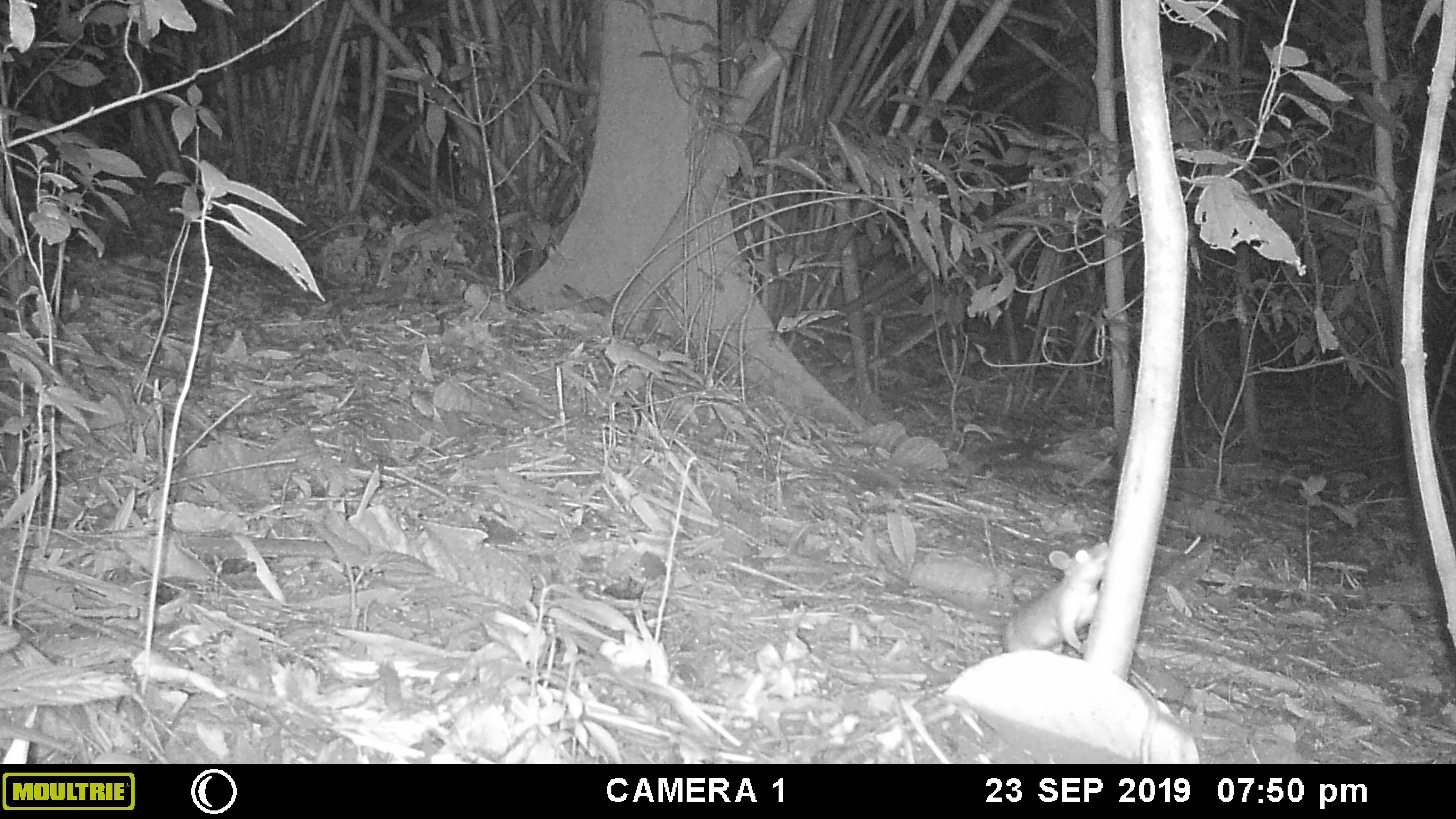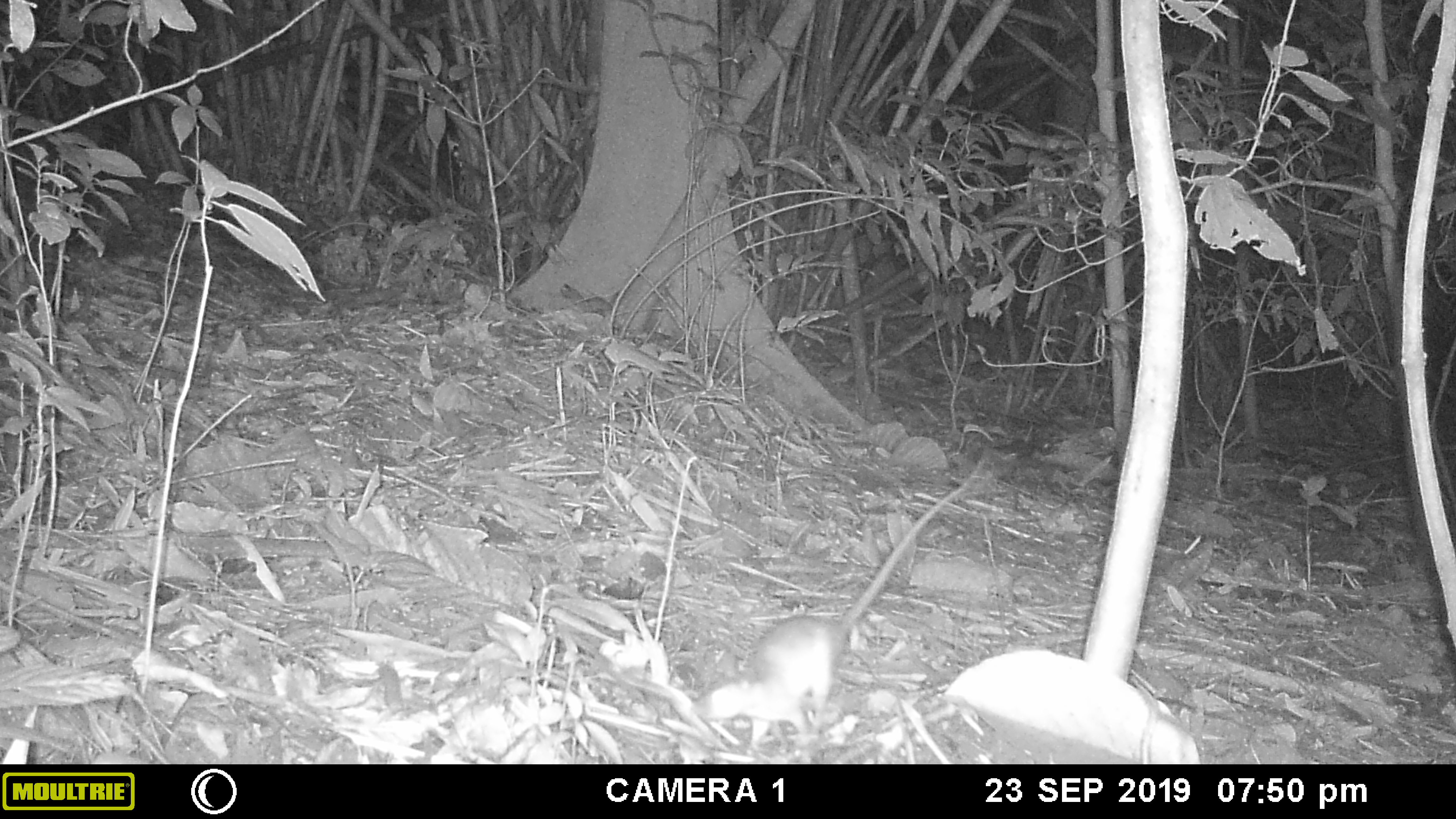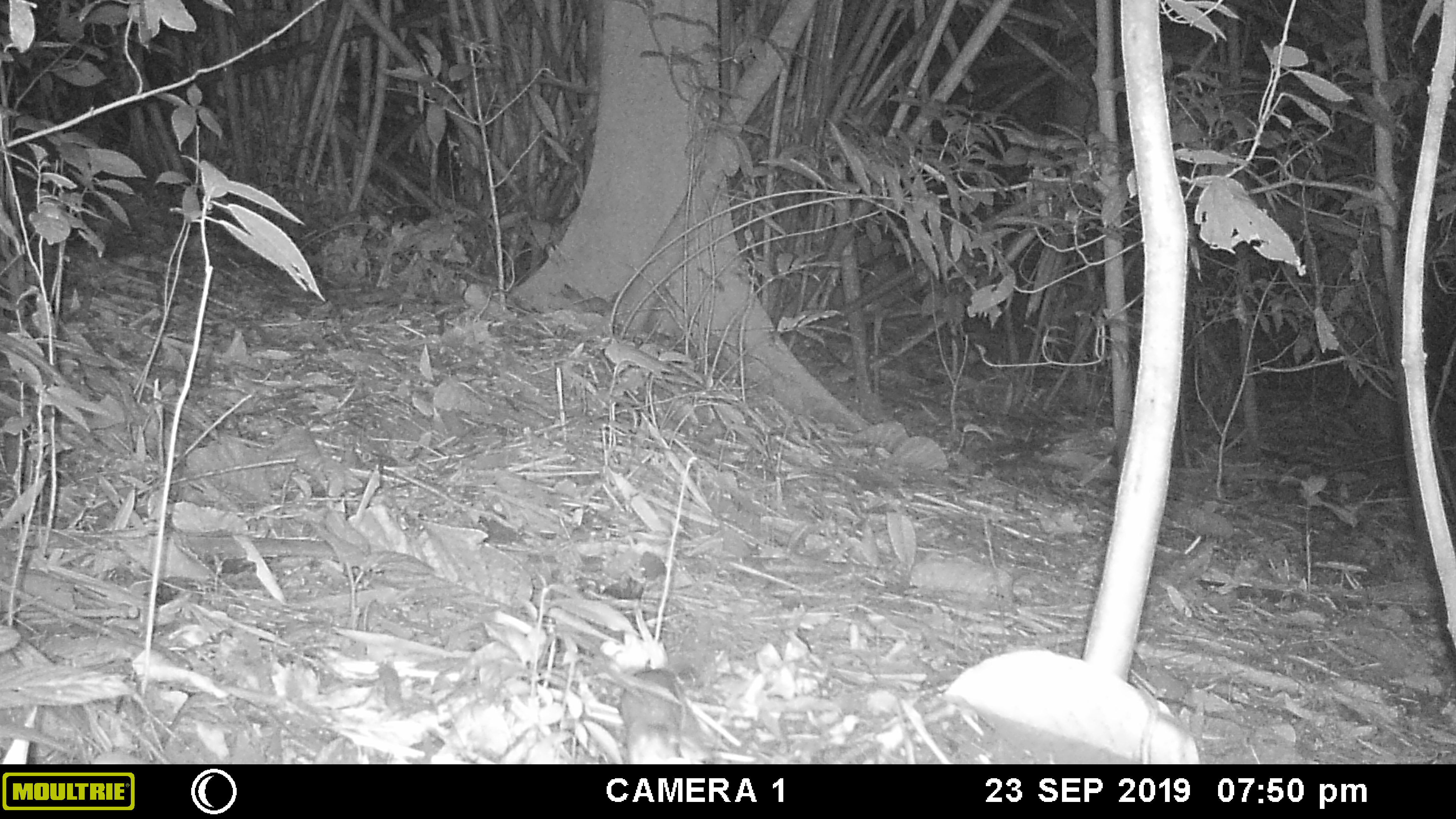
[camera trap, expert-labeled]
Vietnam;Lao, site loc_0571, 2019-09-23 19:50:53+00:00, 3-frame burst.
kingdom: Animalia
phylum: Chordata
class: Mammalia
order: Rodentia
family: Muridae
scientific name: Muridae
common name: old-world mice and rats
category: unidentified murid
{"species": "unidentified murid (old-world mice and rats) (Muridae)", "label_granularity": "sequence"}